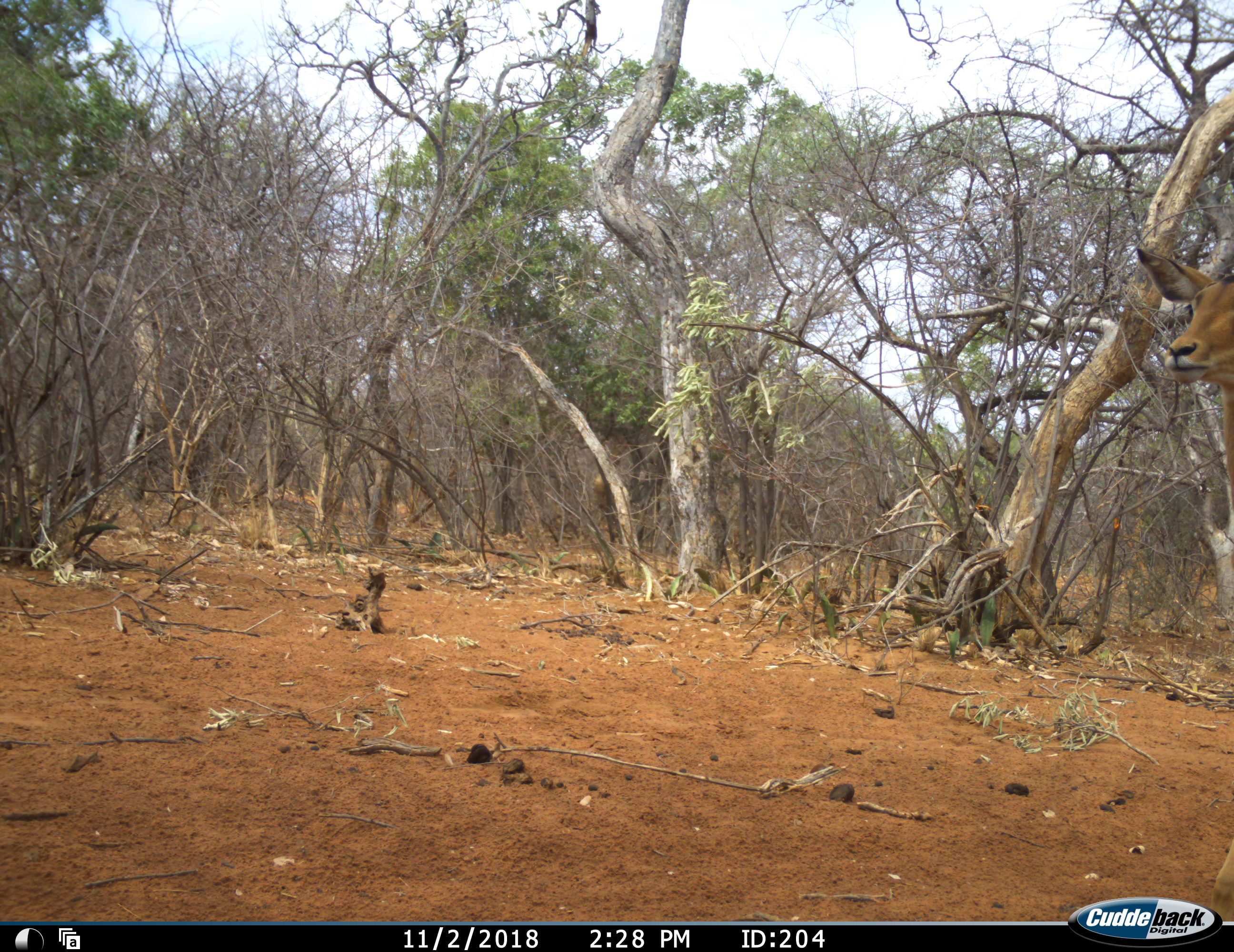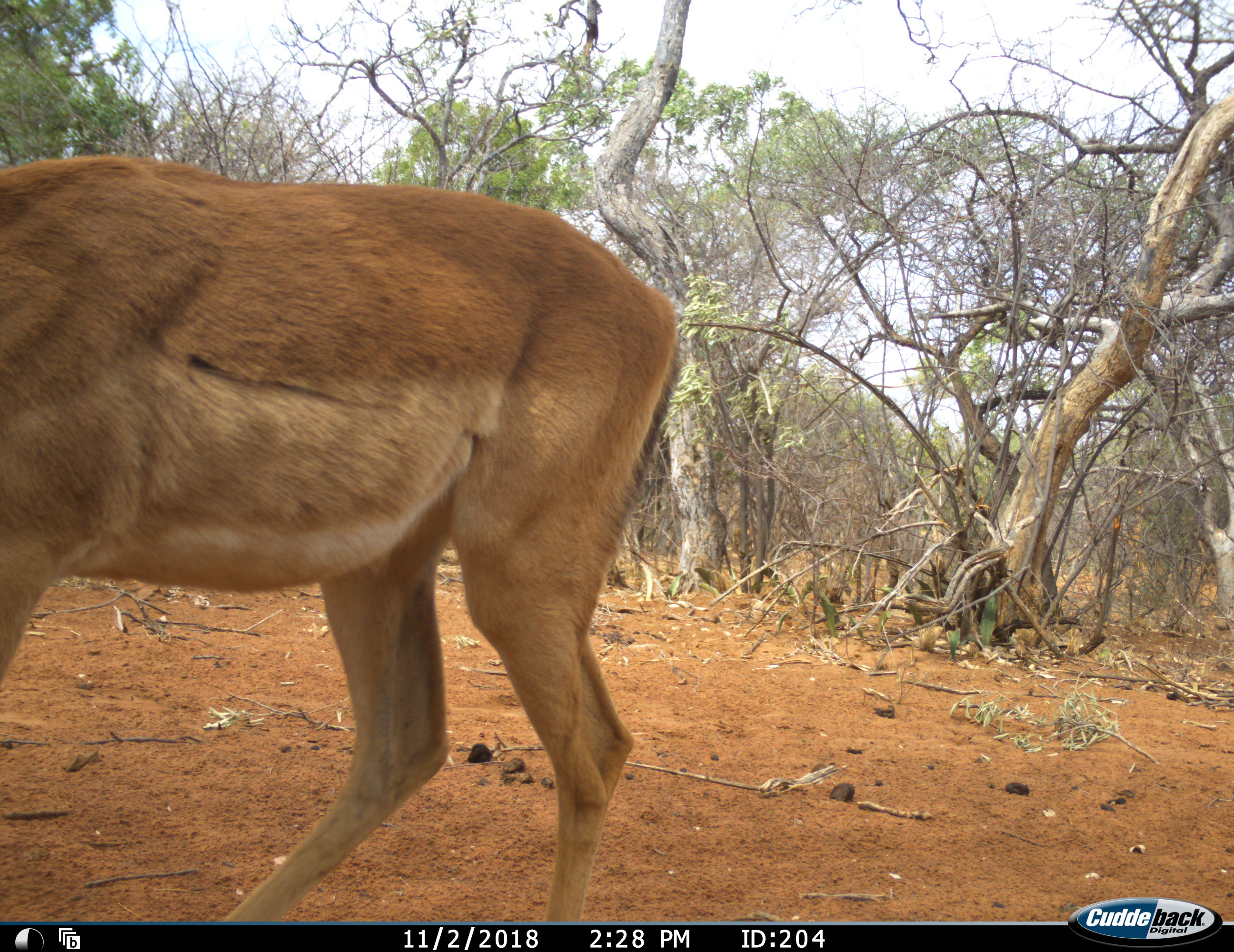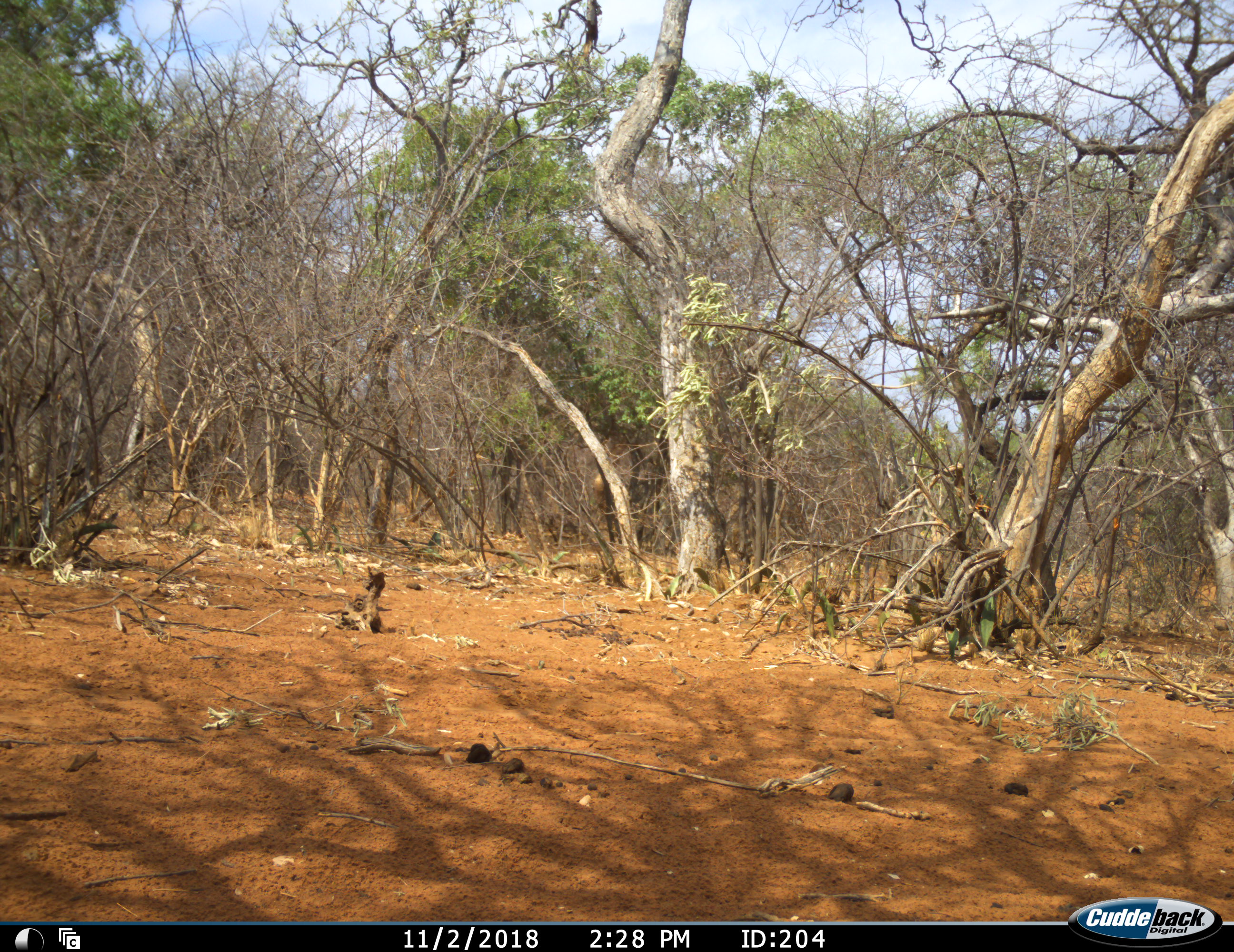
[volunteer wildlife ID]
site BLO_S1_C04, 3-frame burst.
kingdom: Animalia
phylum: Chordata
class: Mammalia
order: Artiodactyla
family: Bovidae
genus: Aepyceros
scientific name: Aepyceros melampus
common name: impala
Impala (Aepyceros melampus), count 1. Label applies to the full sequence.